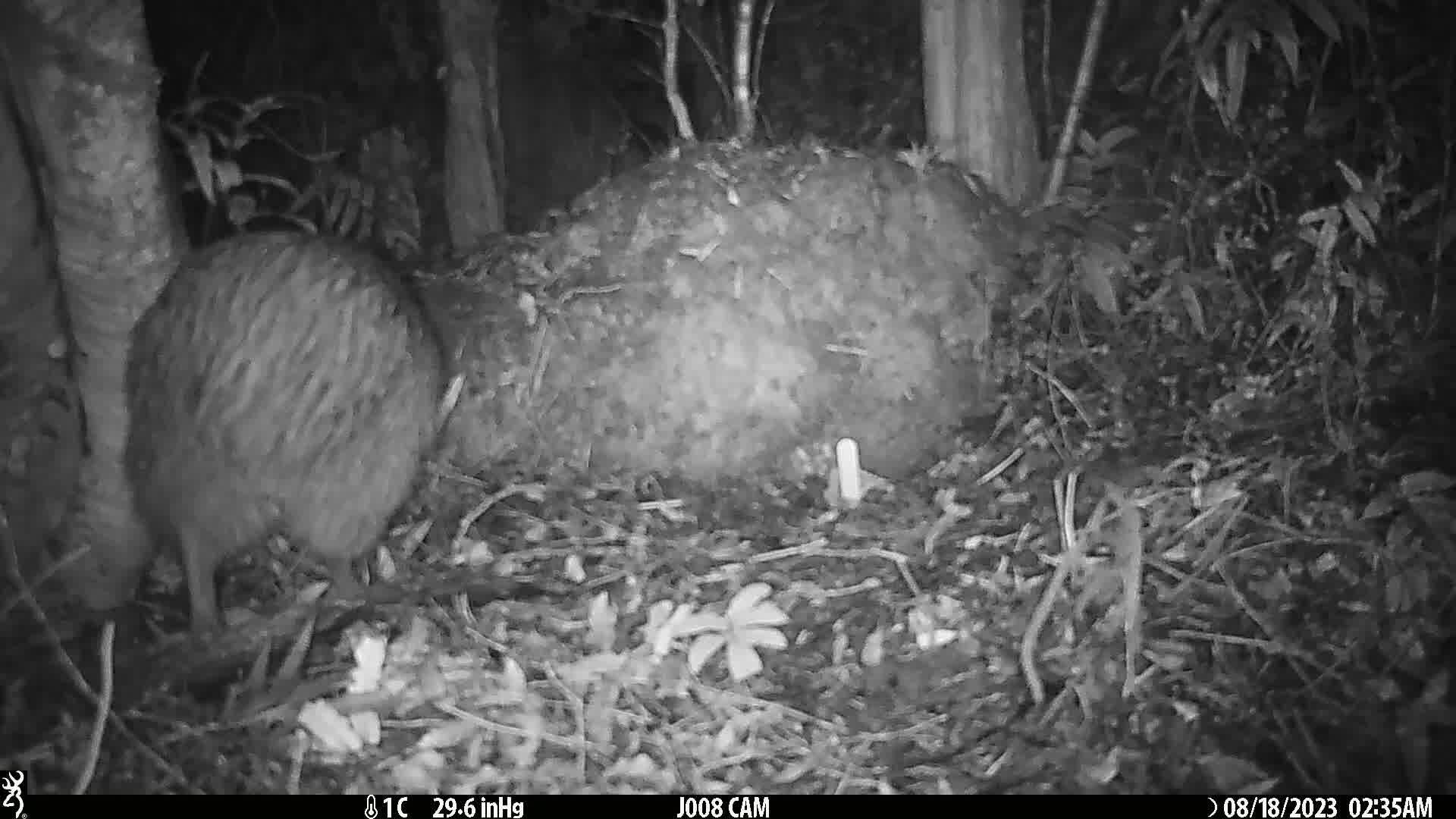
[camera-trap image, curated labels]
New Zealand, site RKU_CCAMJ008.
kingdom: Animalia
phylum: Chordata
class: Aves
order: Apterygiformes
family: Apterygidae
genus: Apteryx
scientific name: Apteryx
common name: kiwi